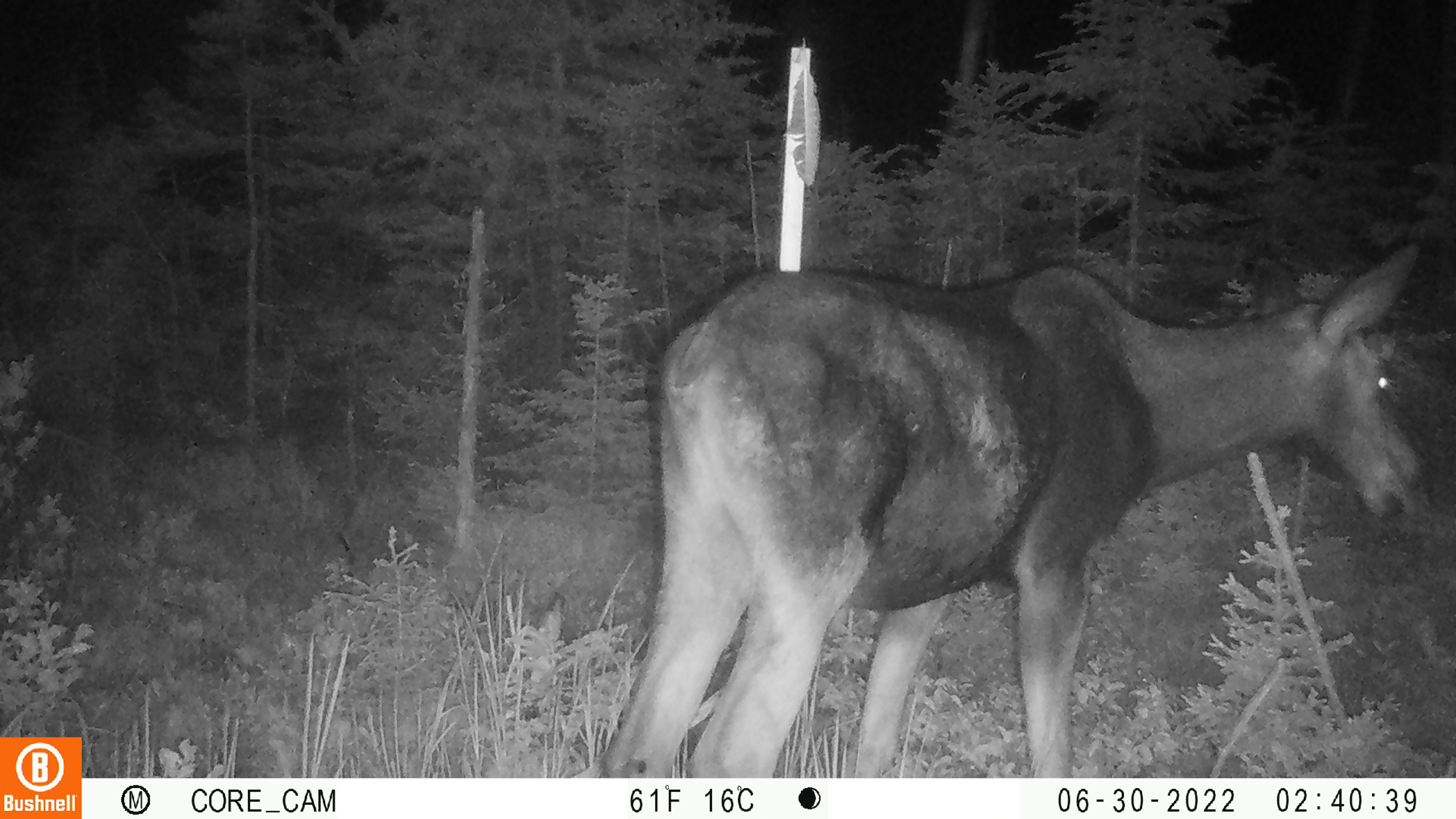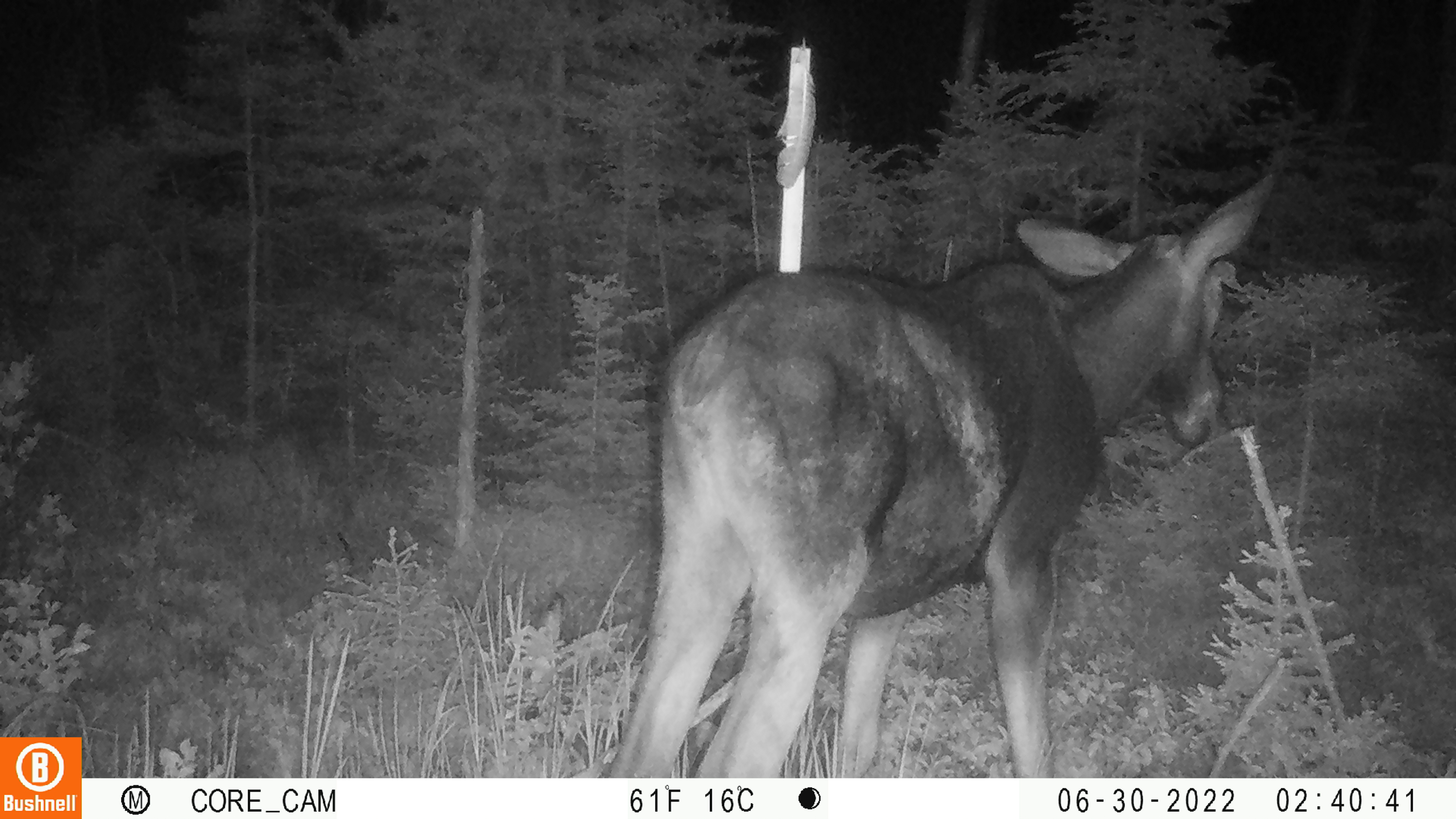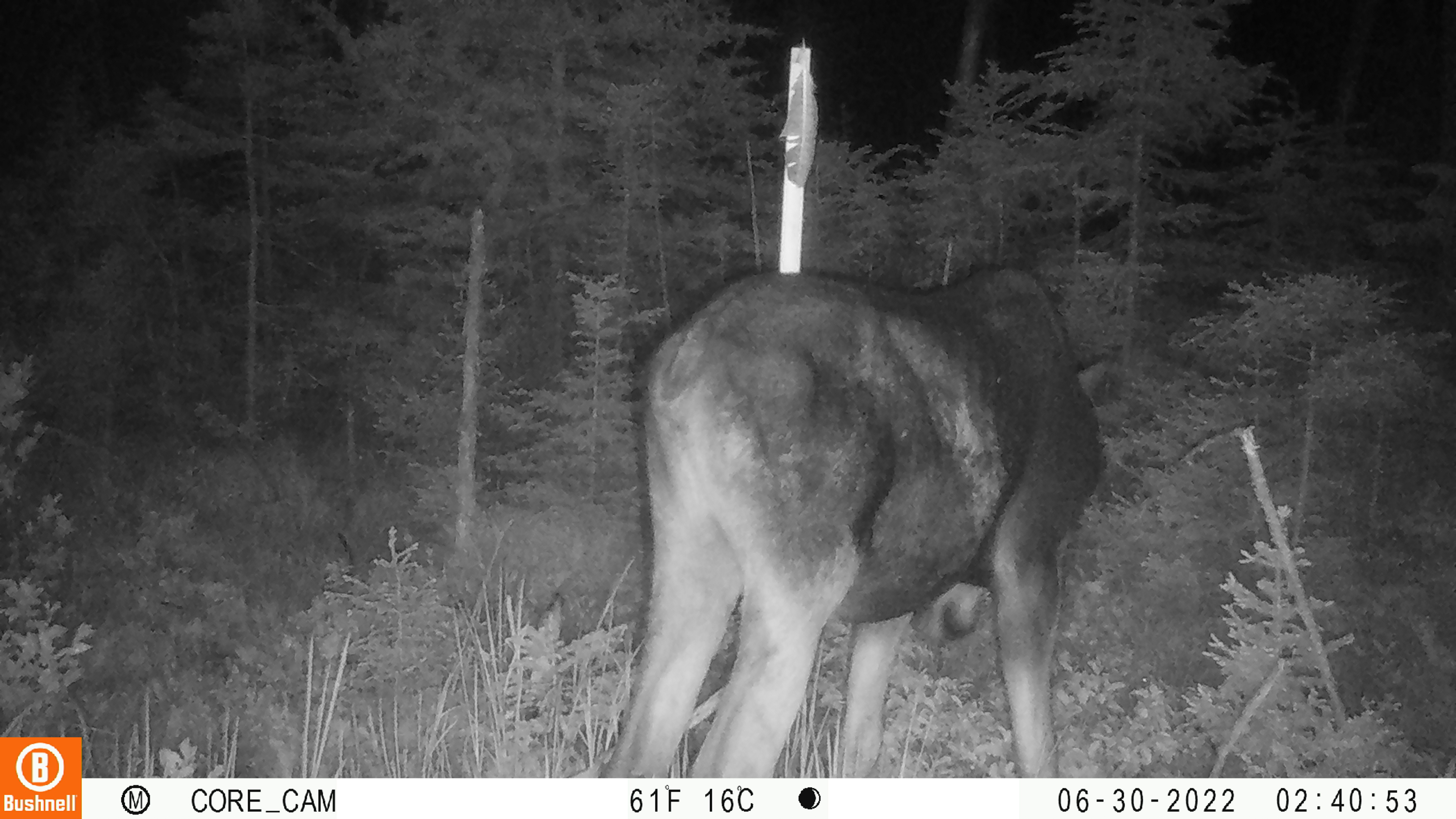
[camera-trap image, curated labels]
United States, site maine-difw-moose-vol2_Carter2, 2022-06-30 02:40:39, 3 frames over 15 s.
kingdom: Animalia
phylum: Chordata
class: Mammalia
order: Artiodactyla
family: Cervidae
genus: Alces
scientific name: Alces alces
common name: moose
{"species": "moose (Alces alces)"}